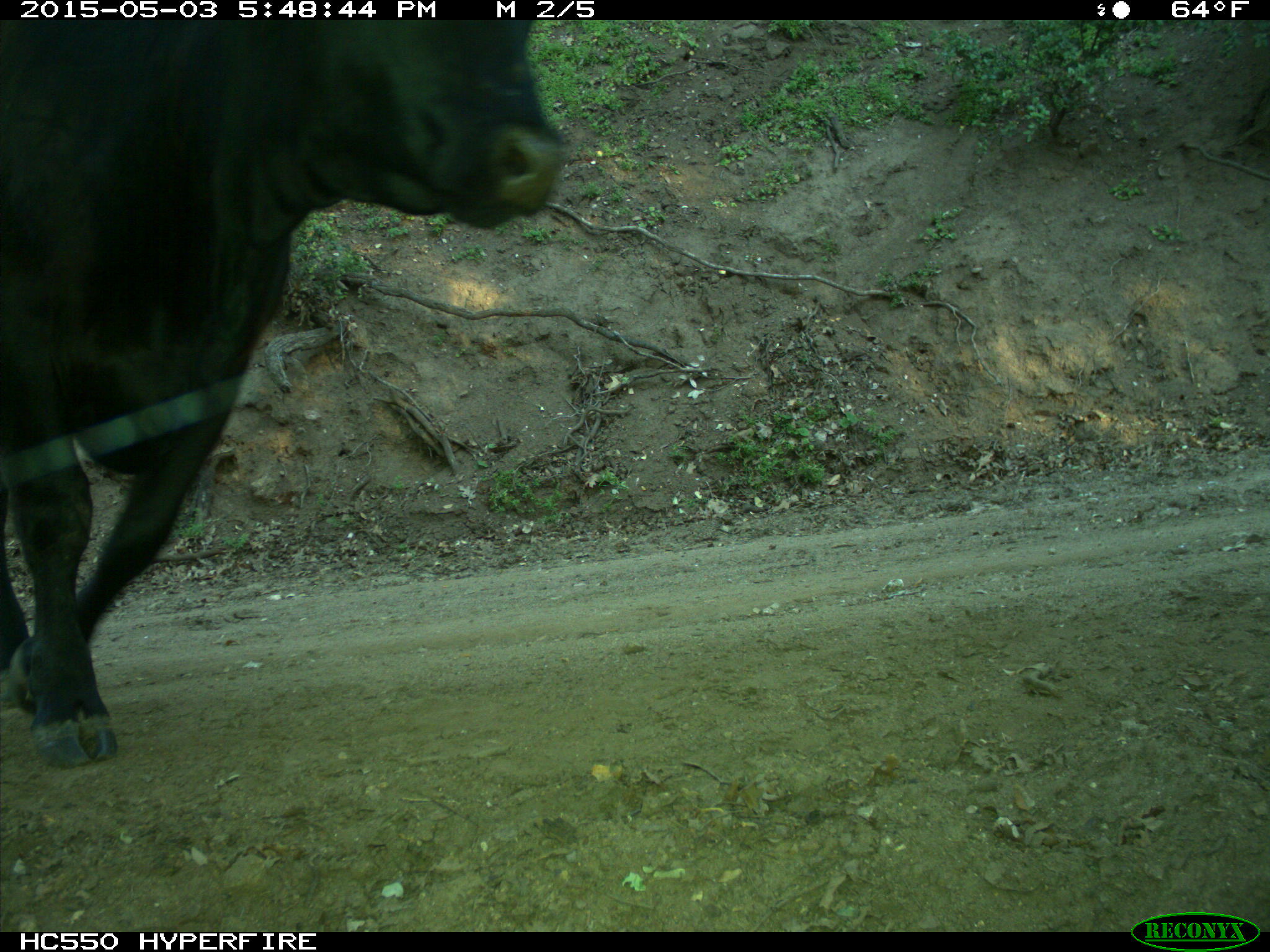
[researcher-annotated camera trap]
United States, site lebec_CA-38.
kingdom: Animalia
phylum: Chordata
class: Mammalia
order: Artiodactyla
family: Bovidae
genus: Bos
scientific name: Bos taurus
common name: domestic cow